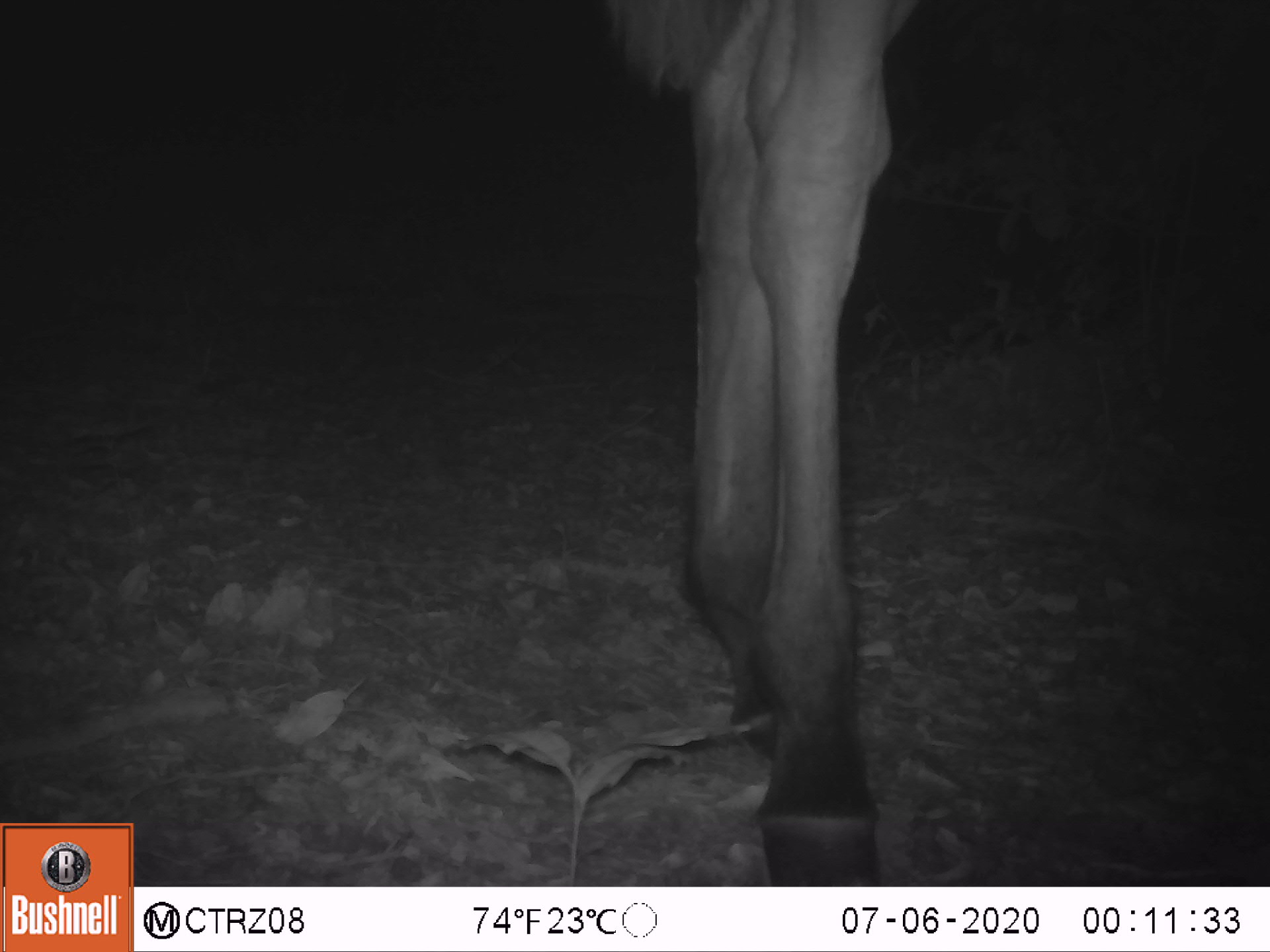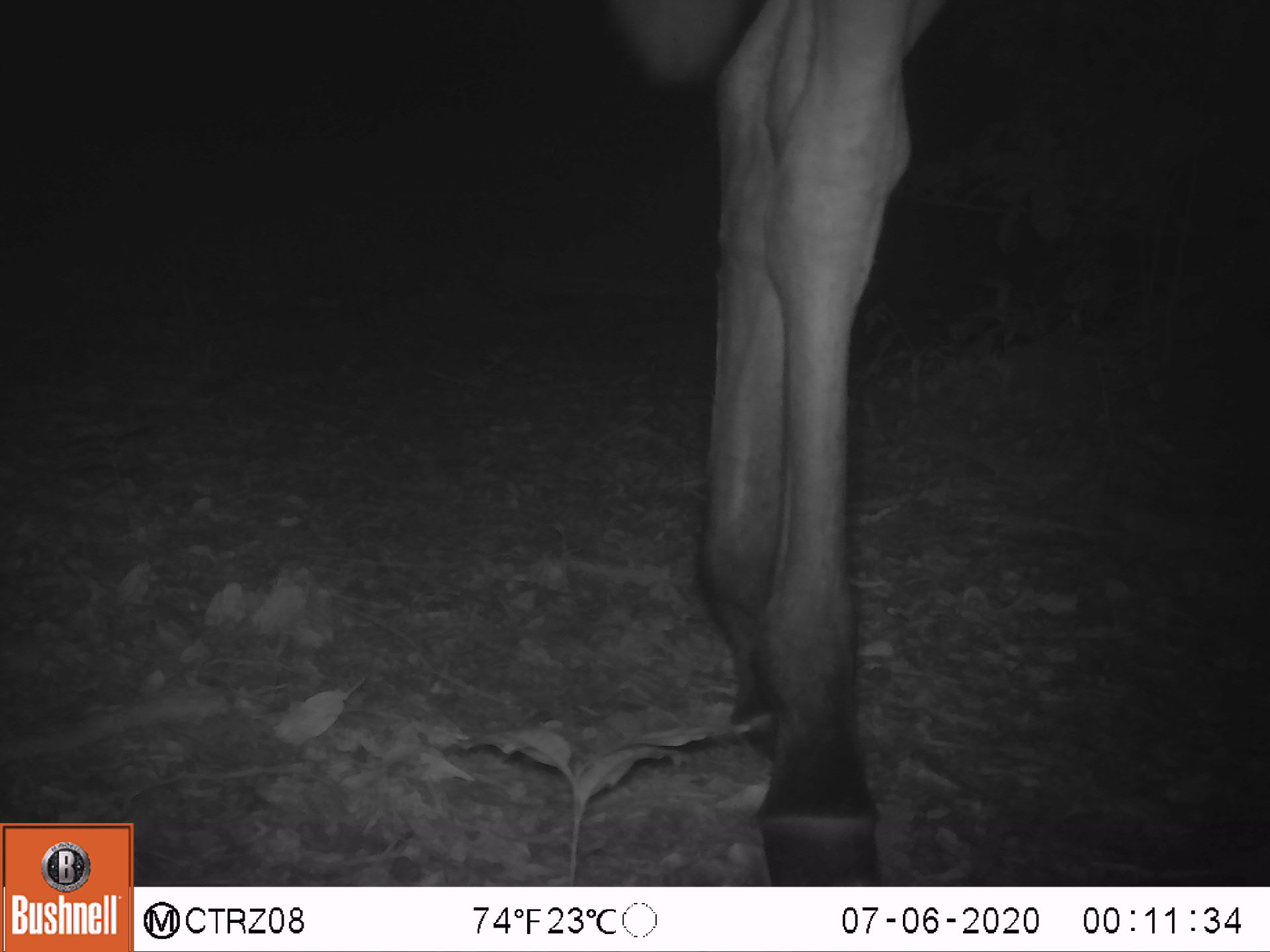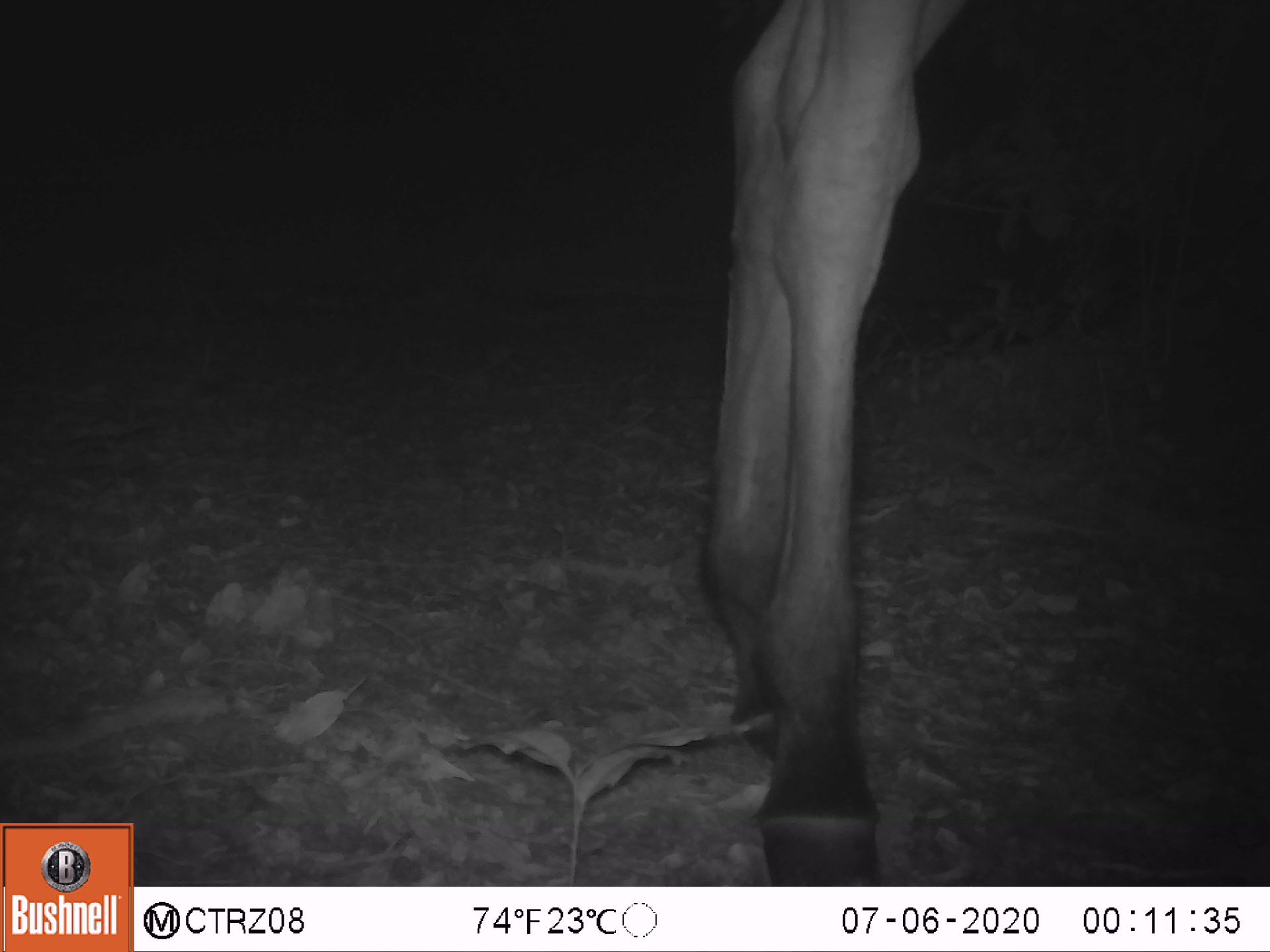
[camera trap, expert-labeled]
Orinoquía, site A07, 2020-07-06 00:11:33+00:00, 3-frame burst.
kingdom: Animalia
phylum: Chordata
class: Mammalia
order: Perissodactyla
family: Equidae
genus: Equus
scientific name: Equus caballus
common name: domestic horse